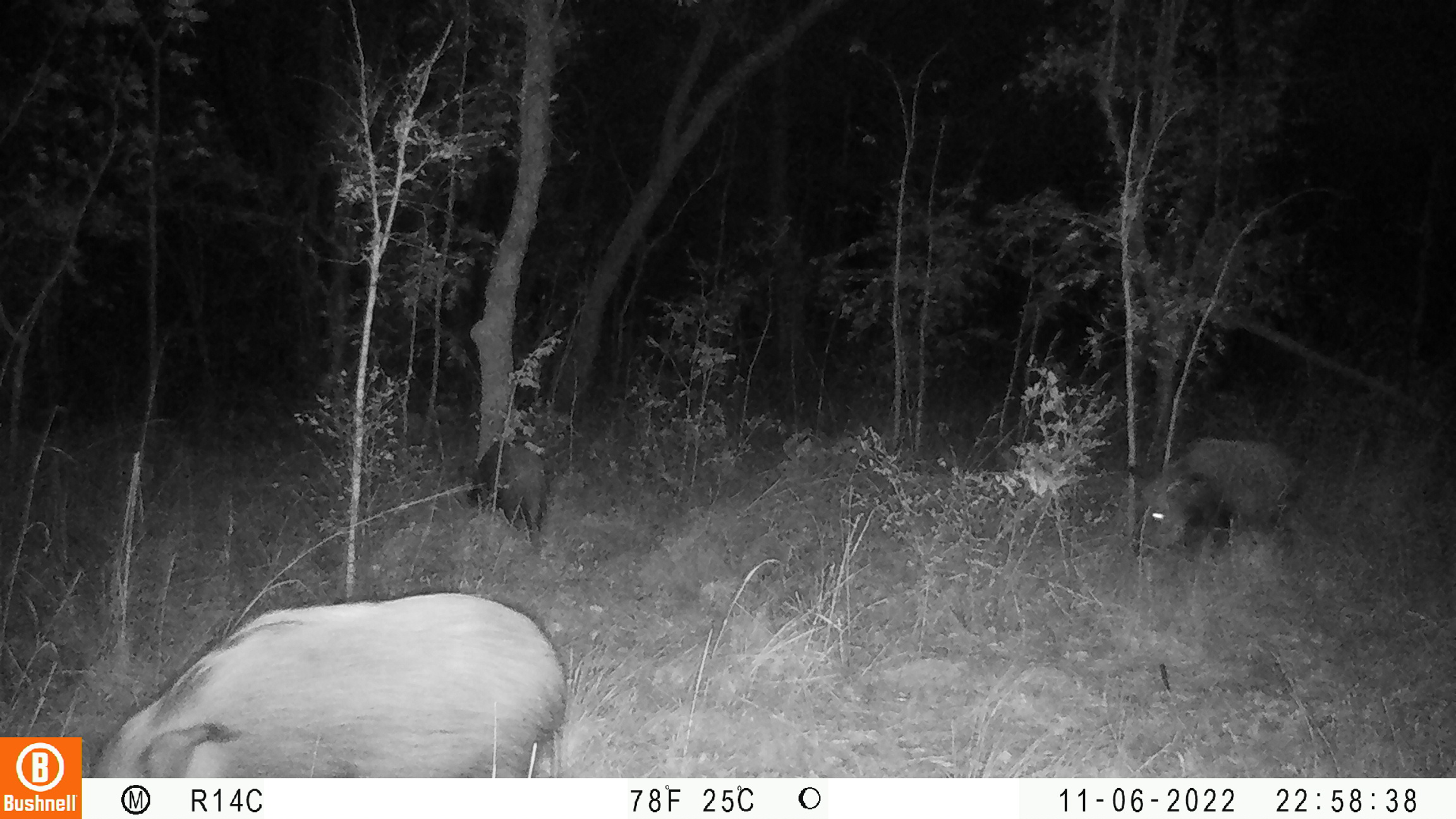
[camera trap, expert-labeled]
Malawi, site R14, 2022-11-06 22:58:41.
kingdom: Animalia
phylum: Chordata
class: Mammalia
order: Artiodactyla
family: Suidae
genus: Potamochoerus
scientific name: Potamochoerus larvatus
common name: bushpig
Bushpig (Potamochoerus larvatus), count 3.